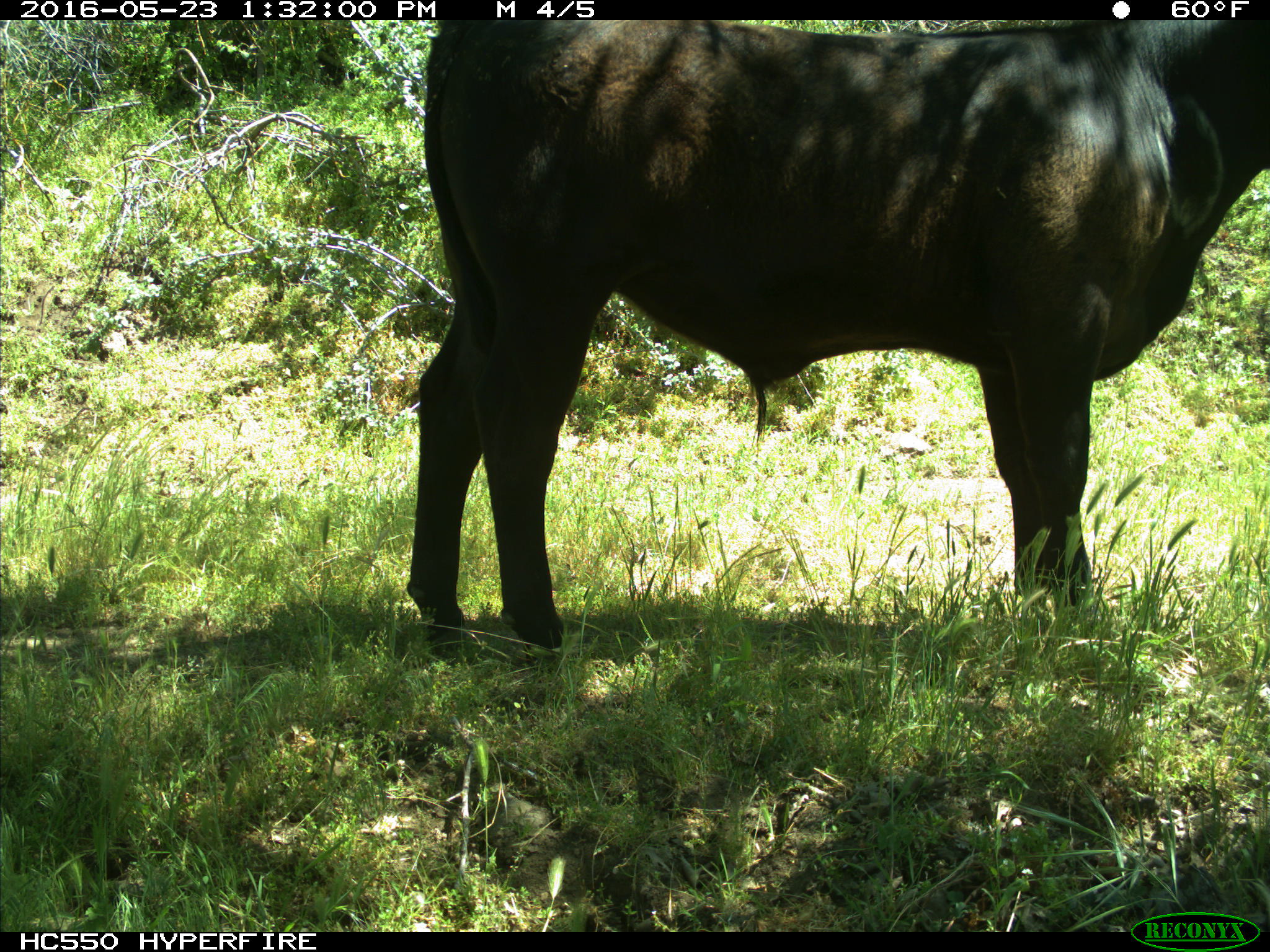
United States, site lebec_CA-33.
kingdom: Animalia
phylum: Chordata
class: Mammalia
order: Artiodactyla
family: Bovidae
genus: Bos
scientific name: Bos taurus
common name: domestic cow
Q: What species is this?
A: Bos taurus (domestic cow).